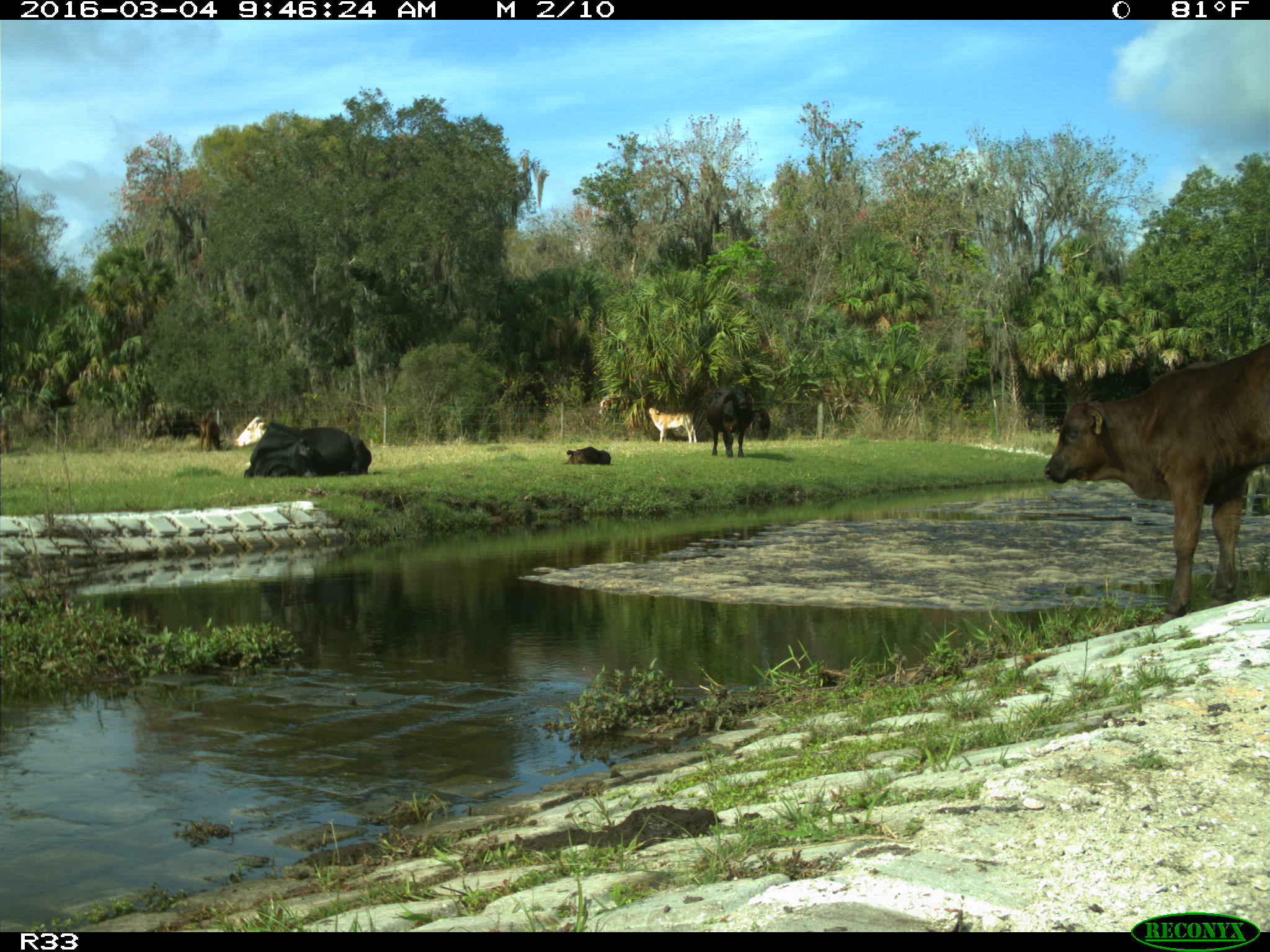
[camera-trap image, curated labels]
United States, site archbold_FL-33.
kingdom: Animalia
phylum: Chordata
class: Mammalia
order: Artiodactyla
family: Bovidae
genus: Bos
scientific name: Bos taurus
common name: domestic cow